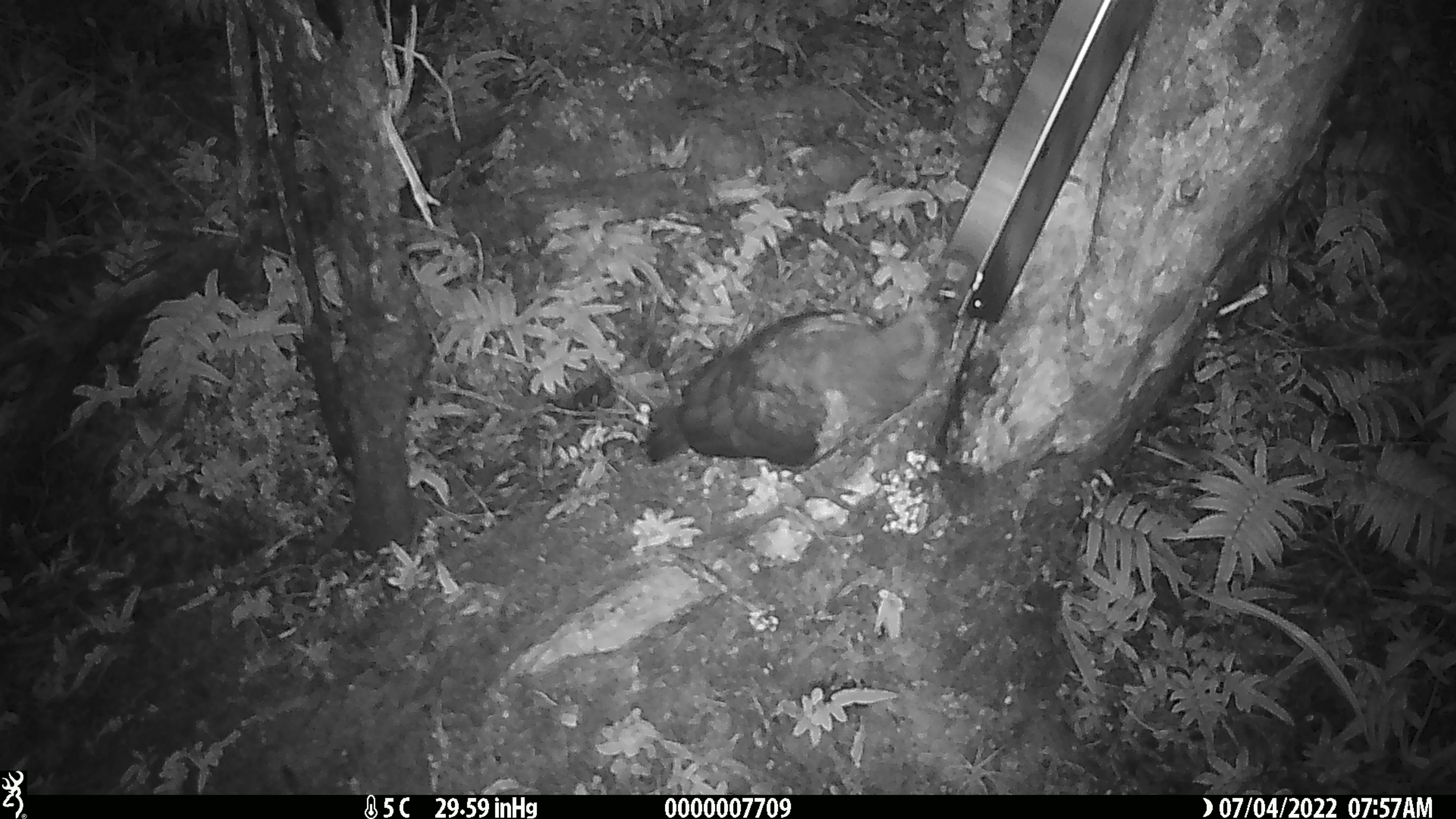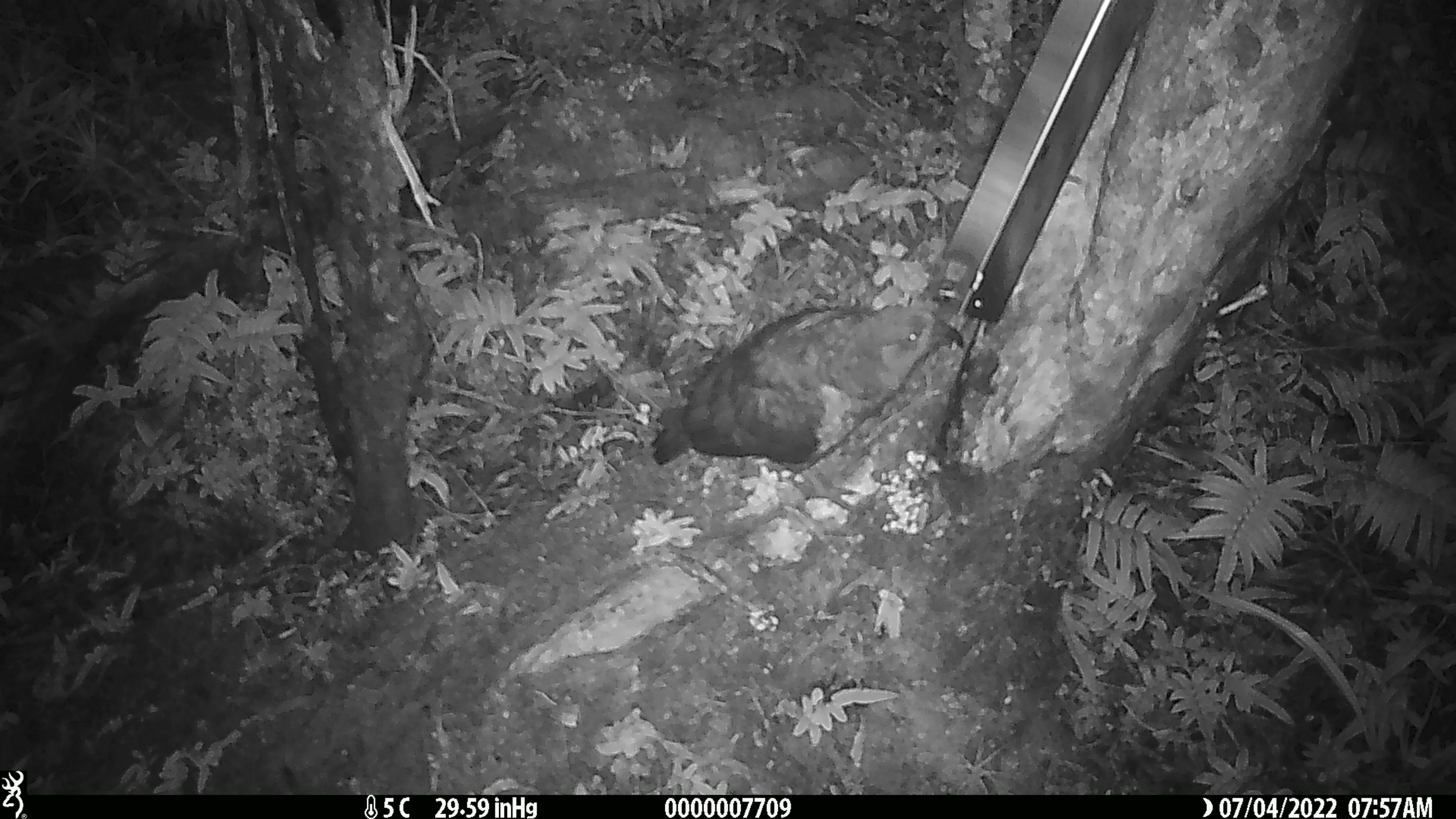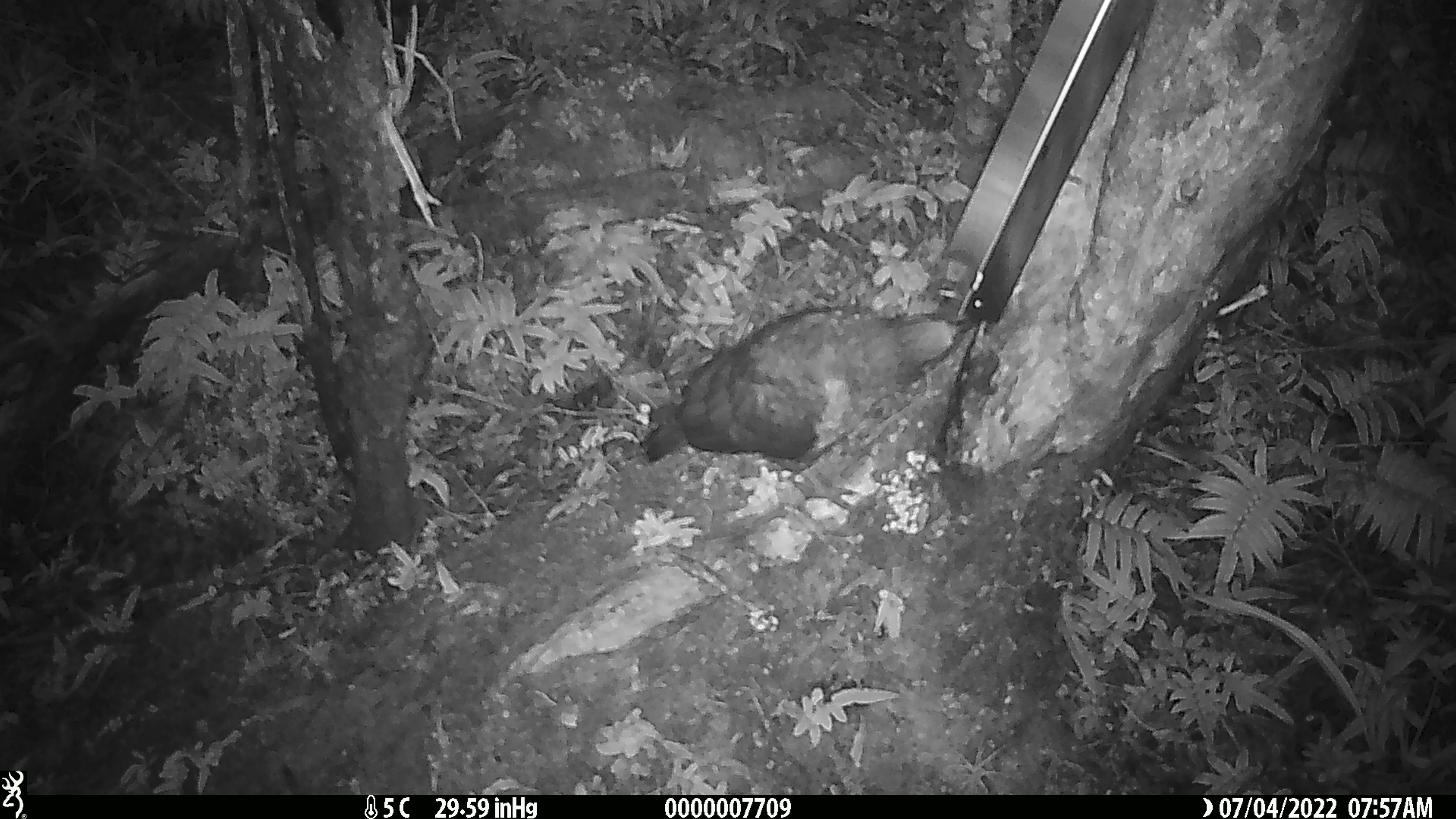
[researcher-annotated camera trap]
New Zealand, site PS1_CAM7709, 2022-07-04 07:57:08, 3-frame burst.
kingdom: Animalia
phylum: Chordata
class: Aves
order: Psittaciformes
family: Strigopidae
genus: Nestor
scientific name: Nestor notabilis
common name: kea